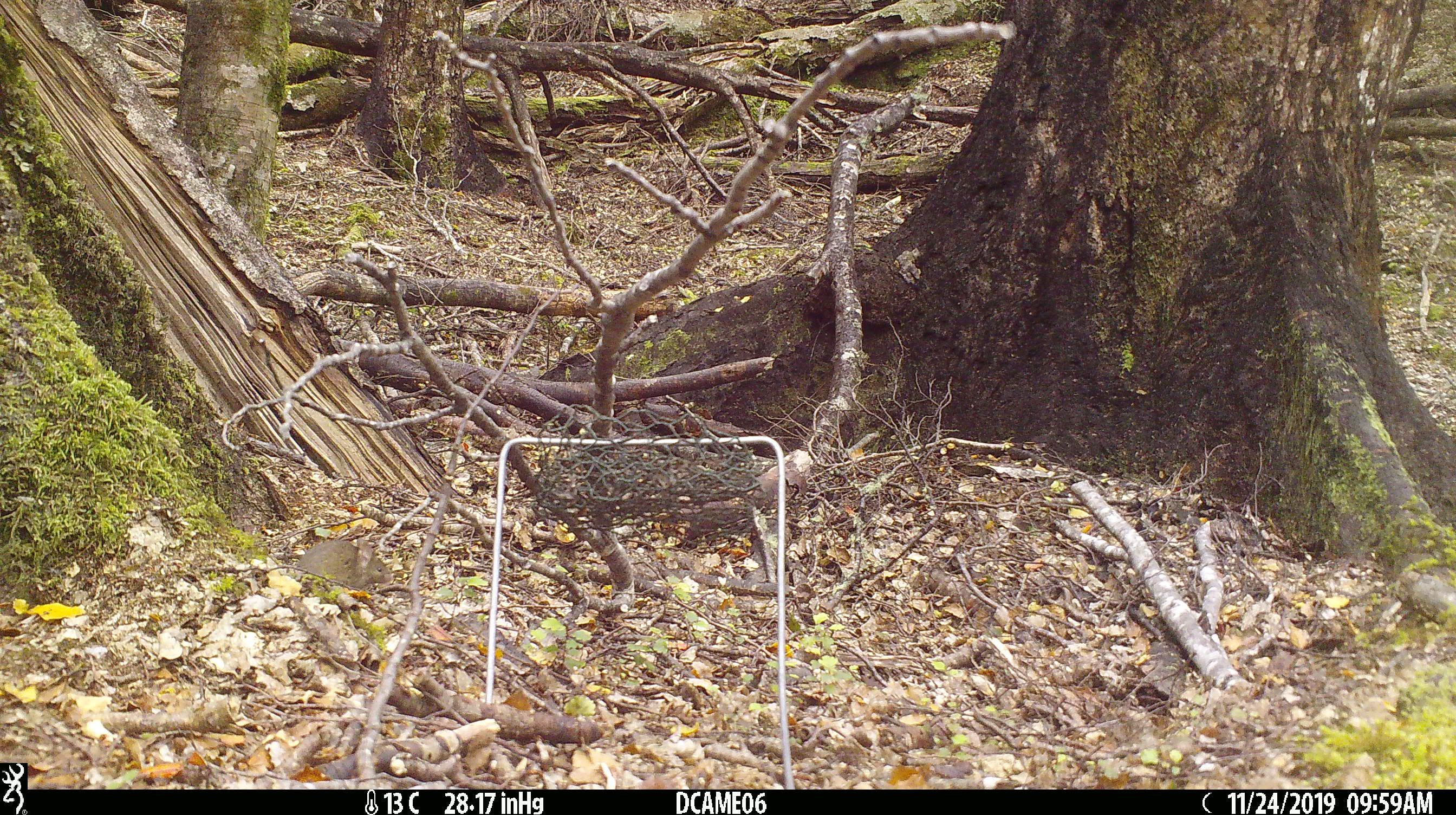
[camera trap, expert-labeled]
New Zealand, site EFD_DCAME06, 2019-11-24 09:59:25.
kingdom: Animalia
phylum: Chordata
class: Mammalia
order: Rodentia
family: Muridae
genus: Mus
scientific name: Mus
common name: mouse